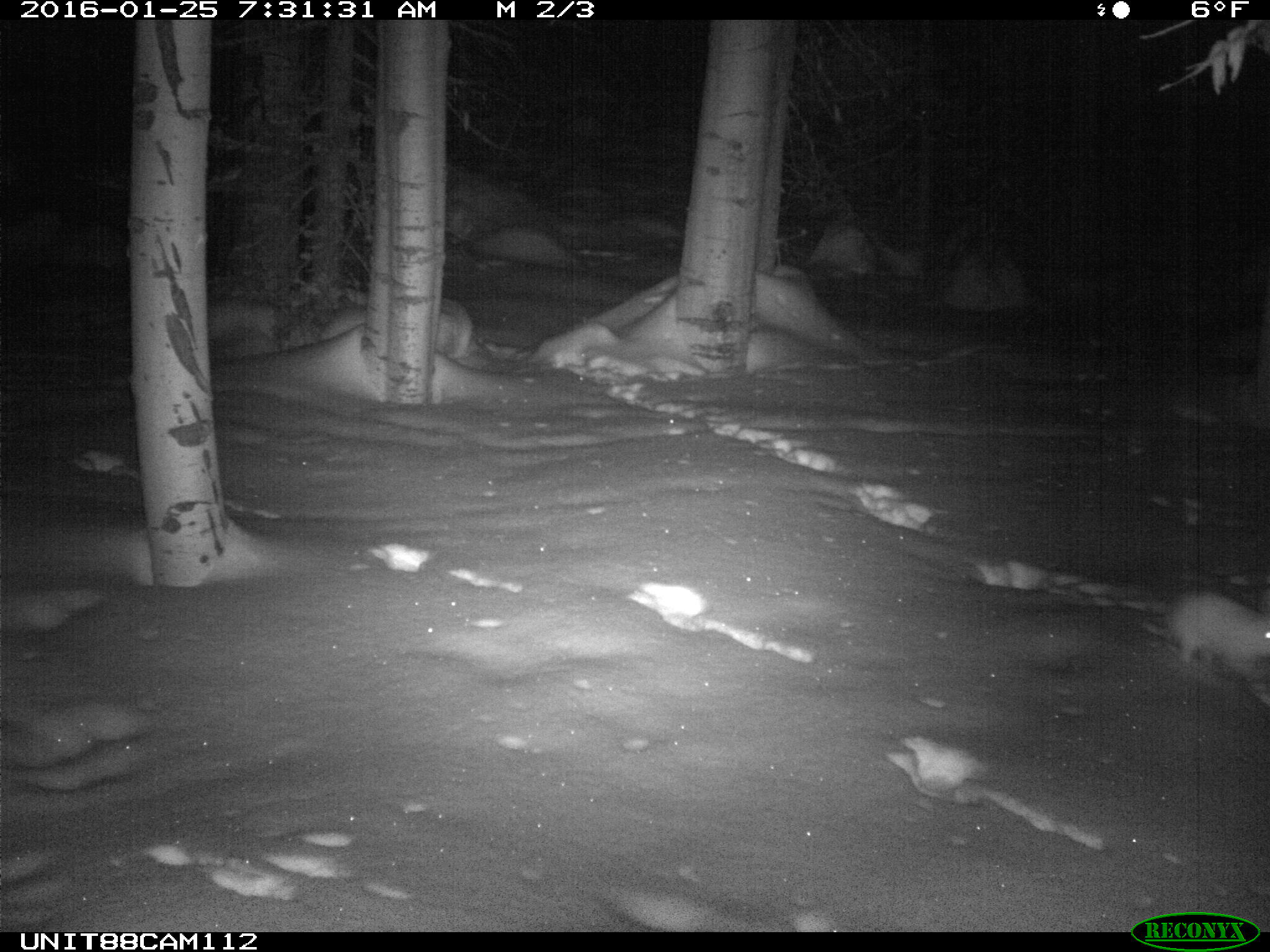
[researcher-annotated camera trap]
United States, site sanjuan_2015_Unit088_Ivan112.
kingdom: Animalia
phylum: Chordata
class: Mammalia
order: Lagomorpha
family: Leporidae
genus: Lepus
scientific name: Lepus americanus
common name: snowshoe hare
Lepus americanus (snowshoe hare).